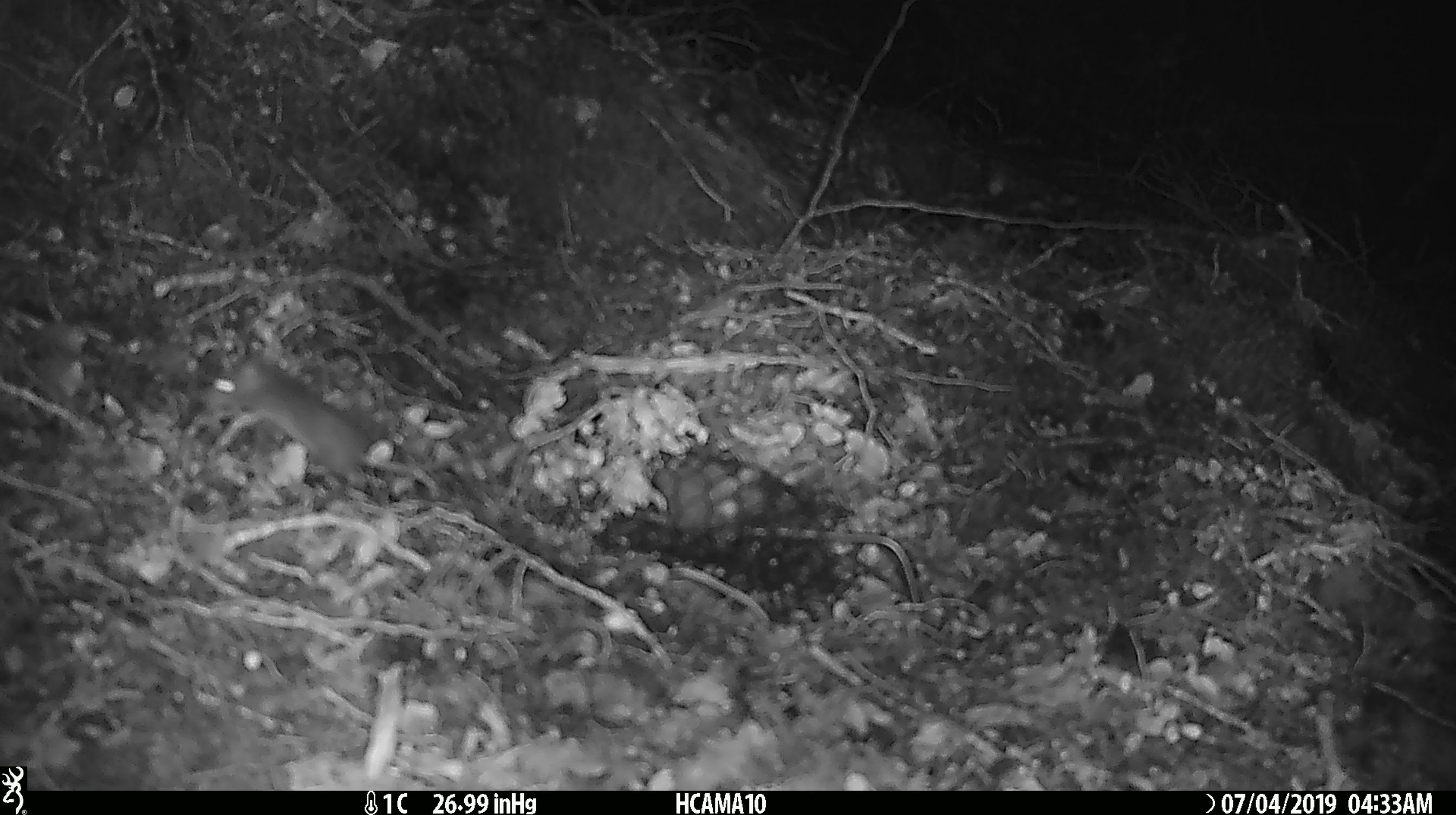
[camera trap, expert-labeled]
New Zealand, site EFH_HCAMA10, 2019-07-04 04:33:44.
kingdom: Animalia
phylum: Chordata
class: Mammalia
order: Rodentia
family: Muridae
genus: Mus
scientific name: Mus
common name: mouse